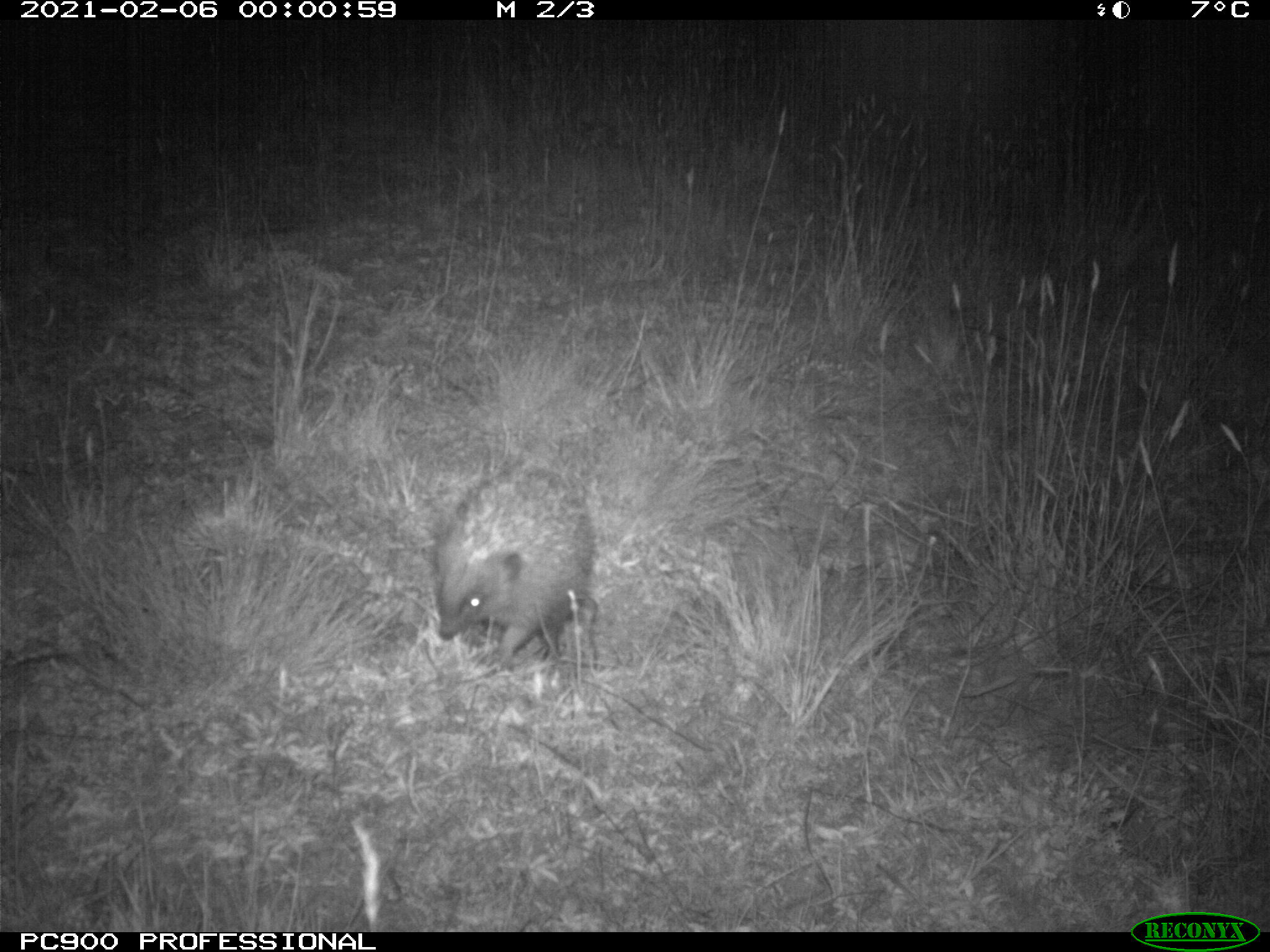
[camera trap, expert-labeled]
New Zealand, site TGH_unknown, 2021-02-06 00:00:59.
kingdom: Animalia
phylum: Chordata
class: Mammalia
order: Eulipotyphla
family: Erinaceidae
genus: Erinaceus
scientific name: Erinaceus europaeus europaeus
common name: european hedgehog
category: hedgehog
Hedgehog (european hedgehog) (Erinaceus europaeus europaeus).